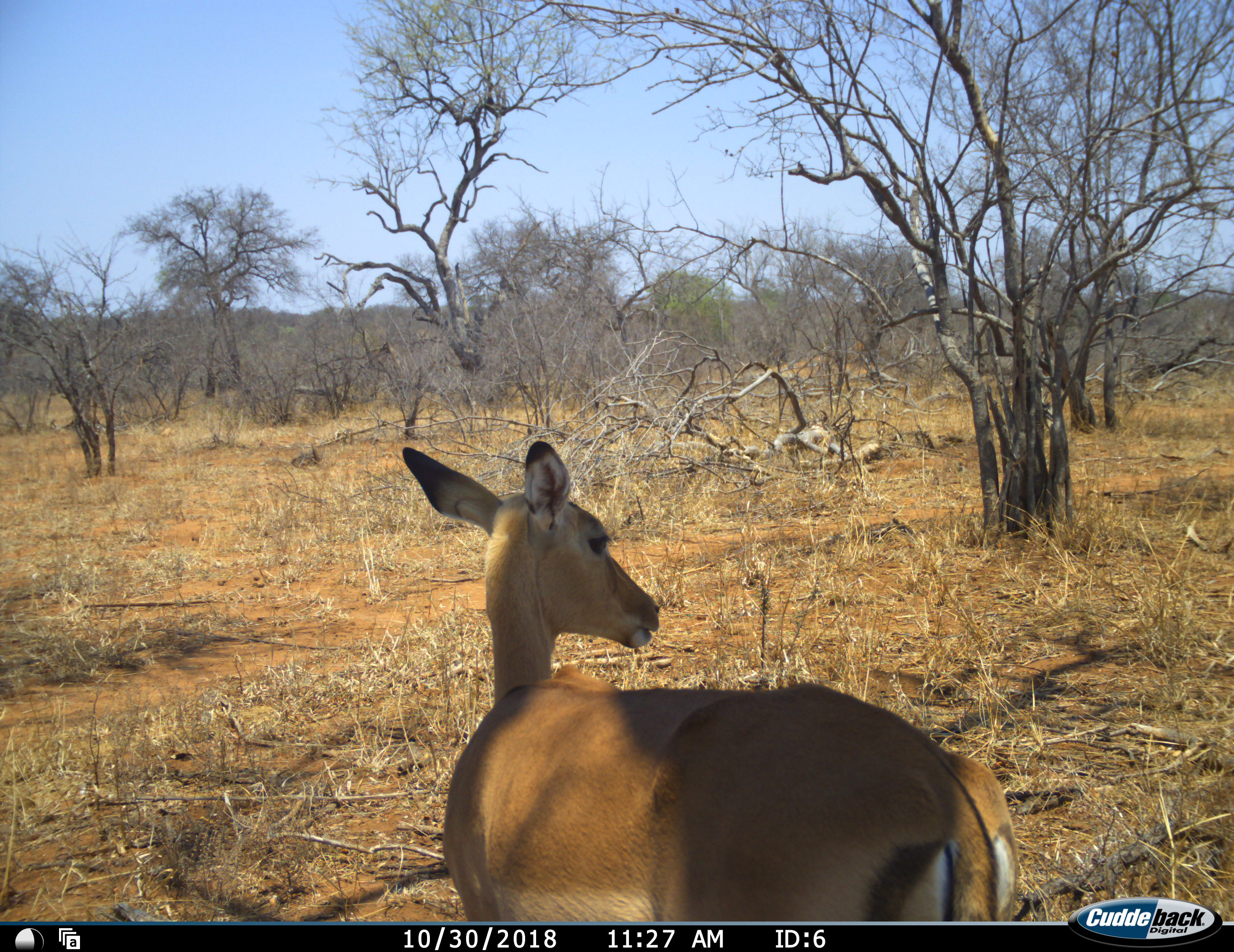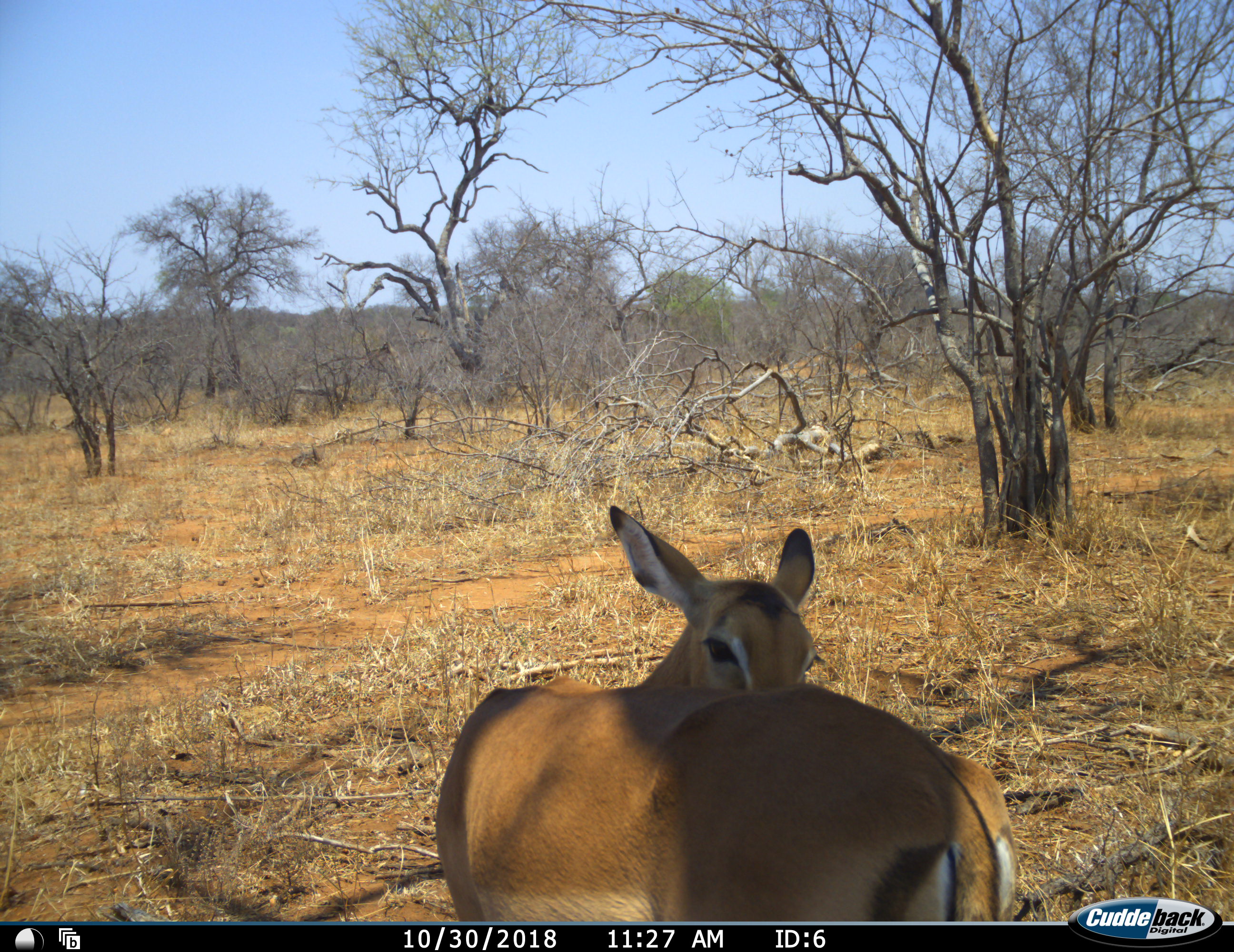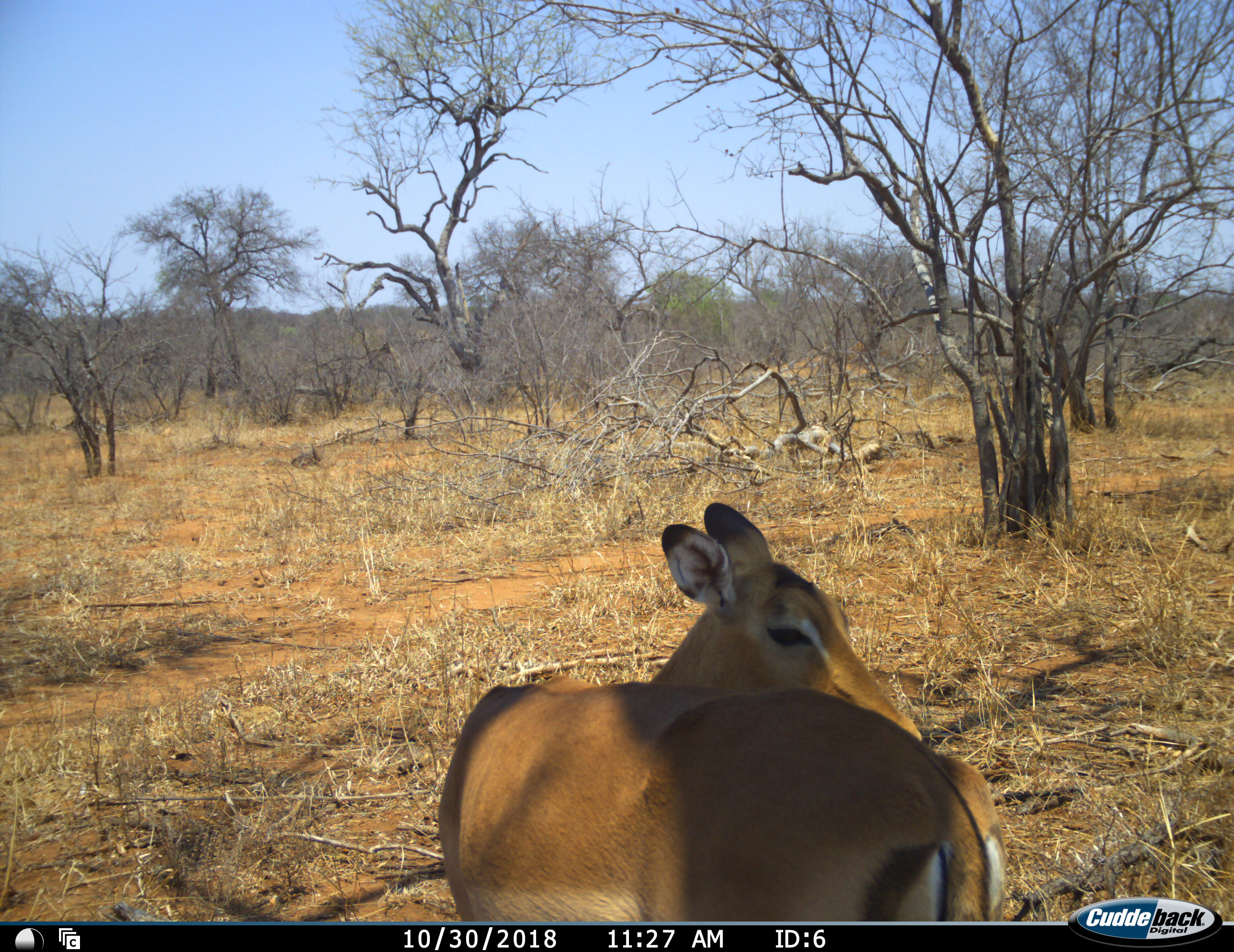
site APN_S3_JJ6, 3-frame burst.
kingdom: Animalia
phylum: Chordata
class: Mammalia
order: Artiodactyla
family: Bovidae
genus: Aepyceros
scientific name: Aepyceros melampus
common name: impala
Impala (Aepyceros melampus), count 1. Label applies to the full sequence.